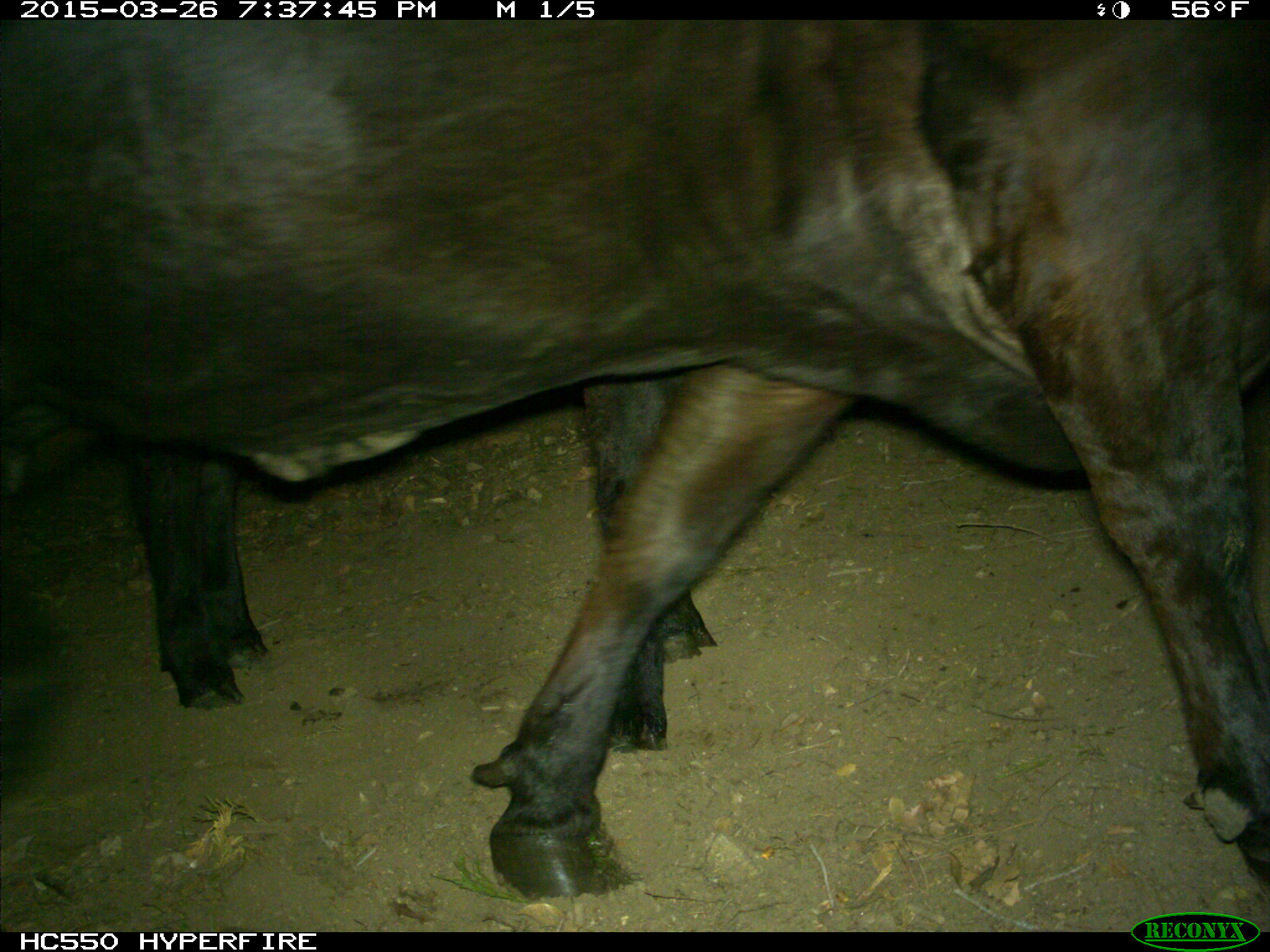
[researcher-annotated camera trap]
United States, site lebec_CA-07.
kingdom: Animalia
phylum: Chordata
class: Mammalia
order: Artiodactyla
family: Bovidae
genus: Bos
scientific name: Bos taurus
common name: domestic cow